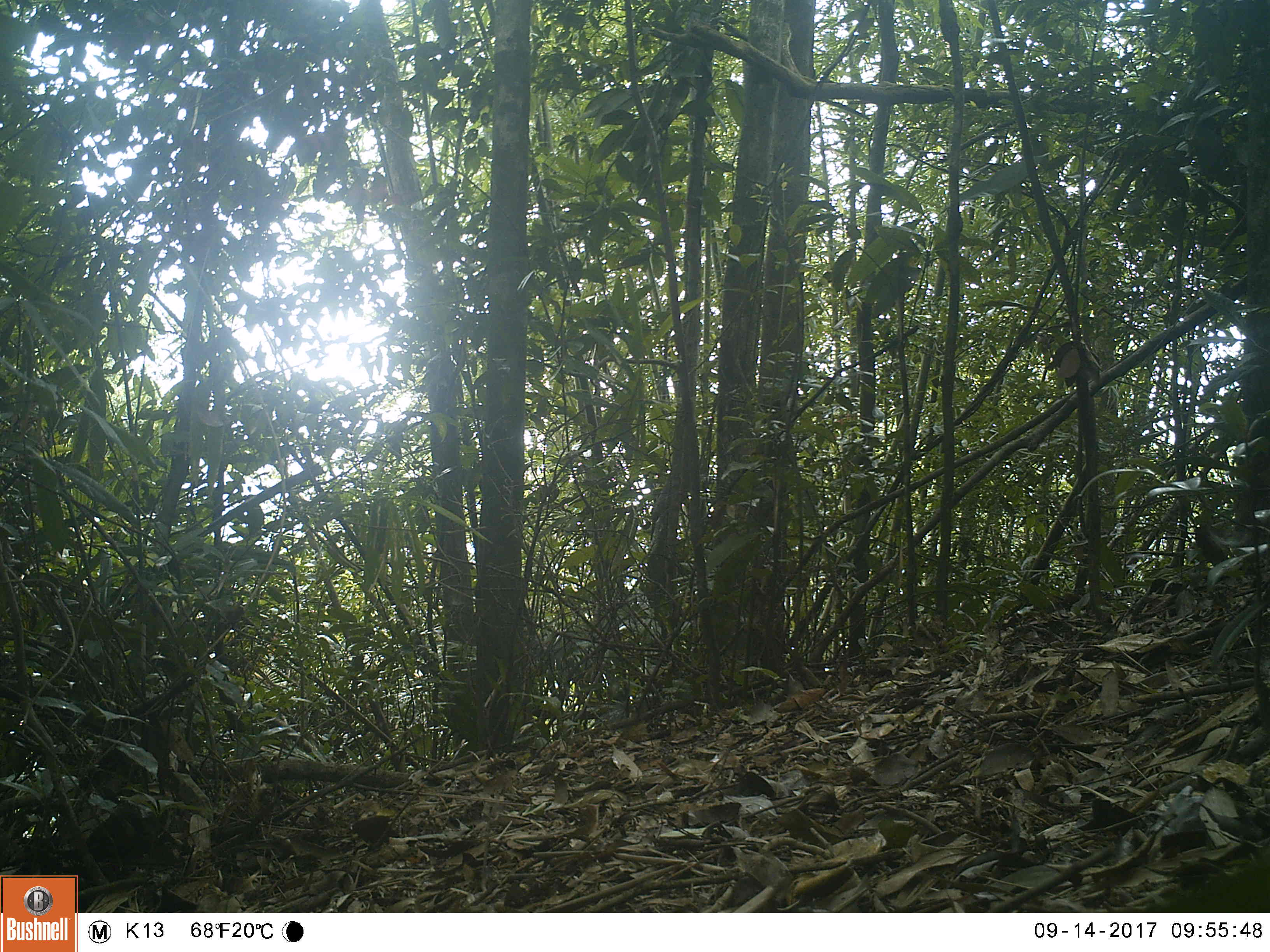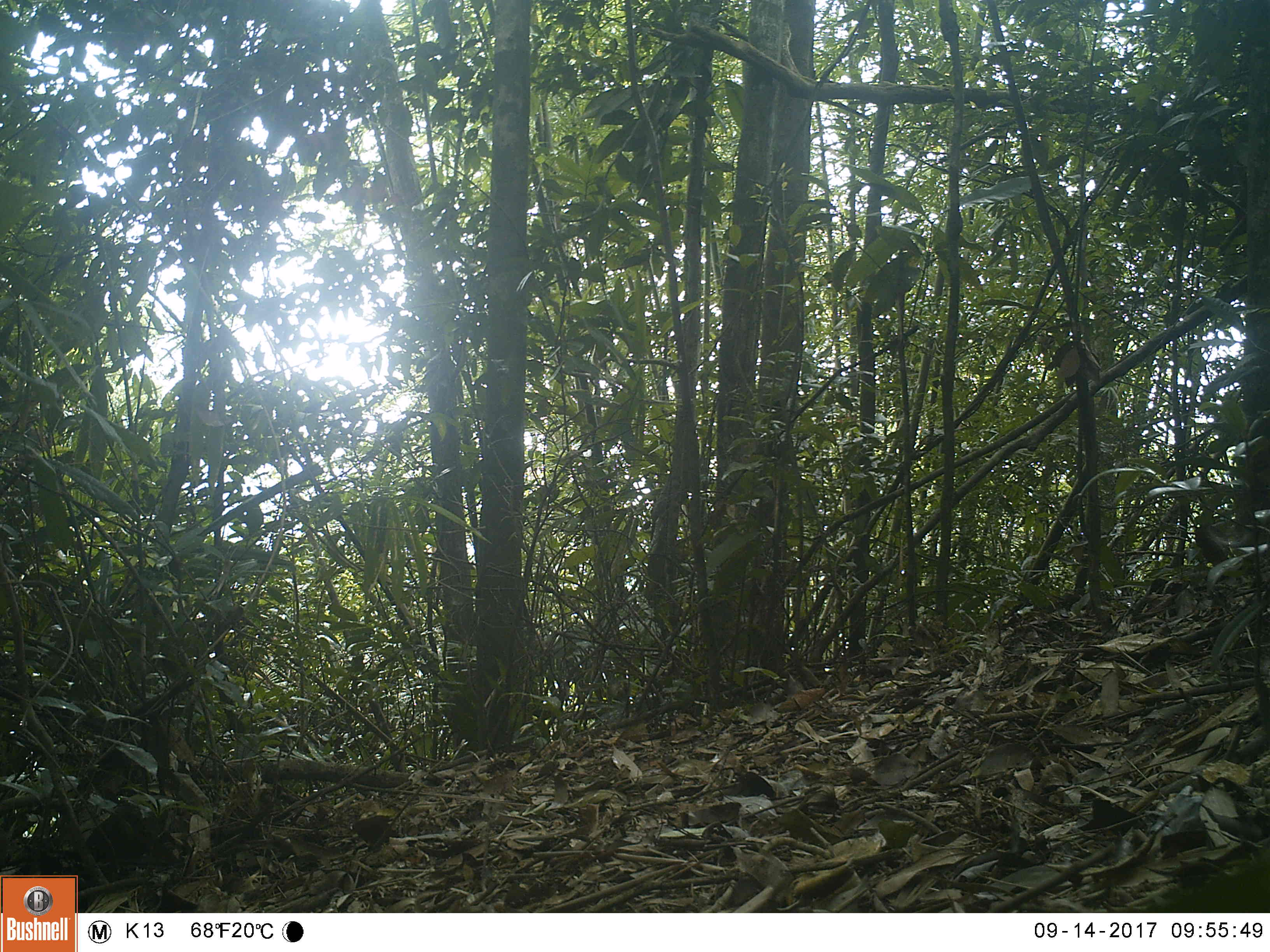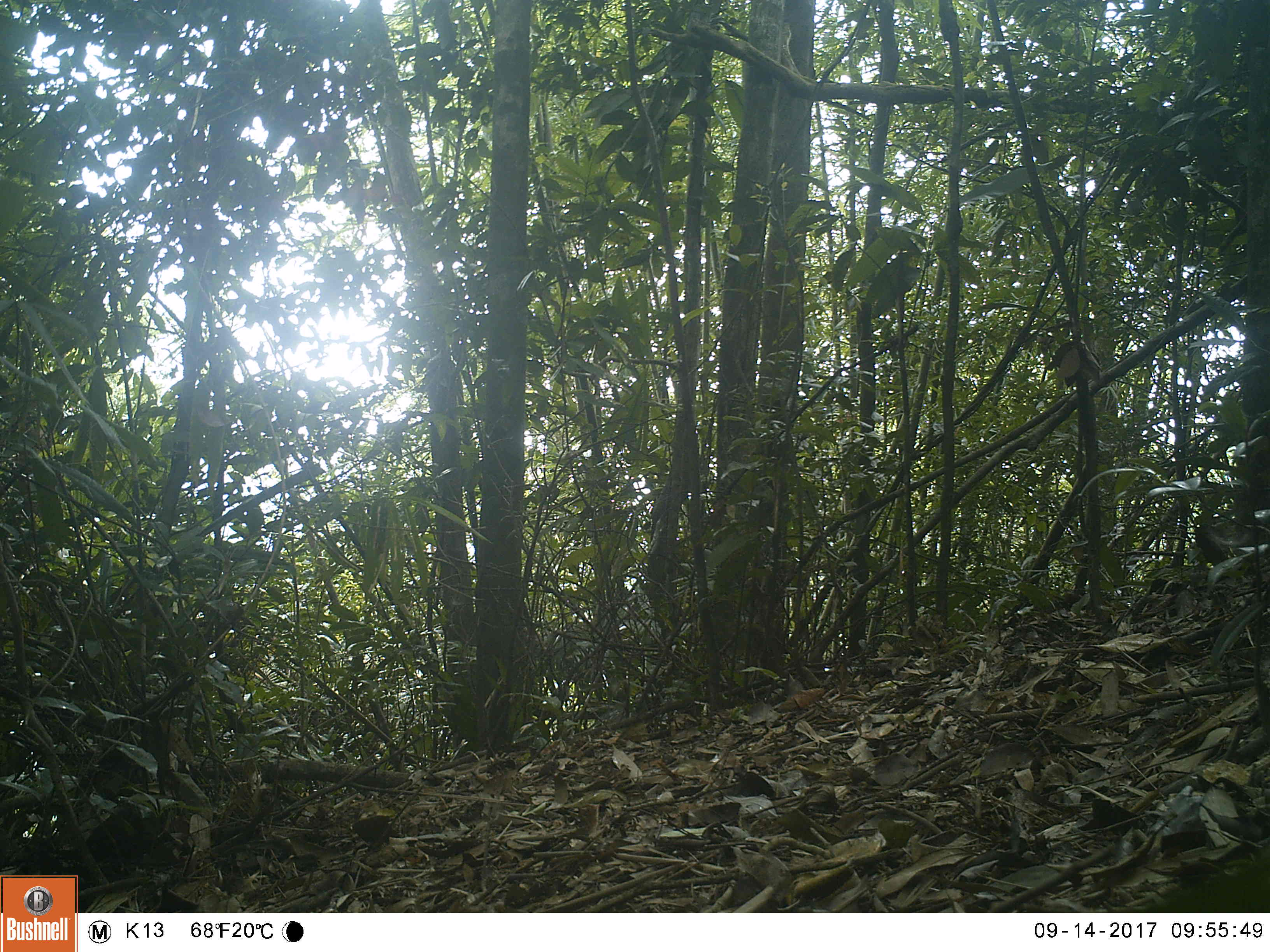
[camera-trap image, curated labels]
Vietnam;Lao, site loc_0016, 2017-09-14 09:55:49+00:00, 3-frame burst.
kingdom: Animalia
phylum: Chordata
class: Mammalia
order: Primates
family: Cercopithecidae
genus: Macaca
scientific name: Macaca nemestrina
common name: pig-tailed macaque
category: pig tailed macaque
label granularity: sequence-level